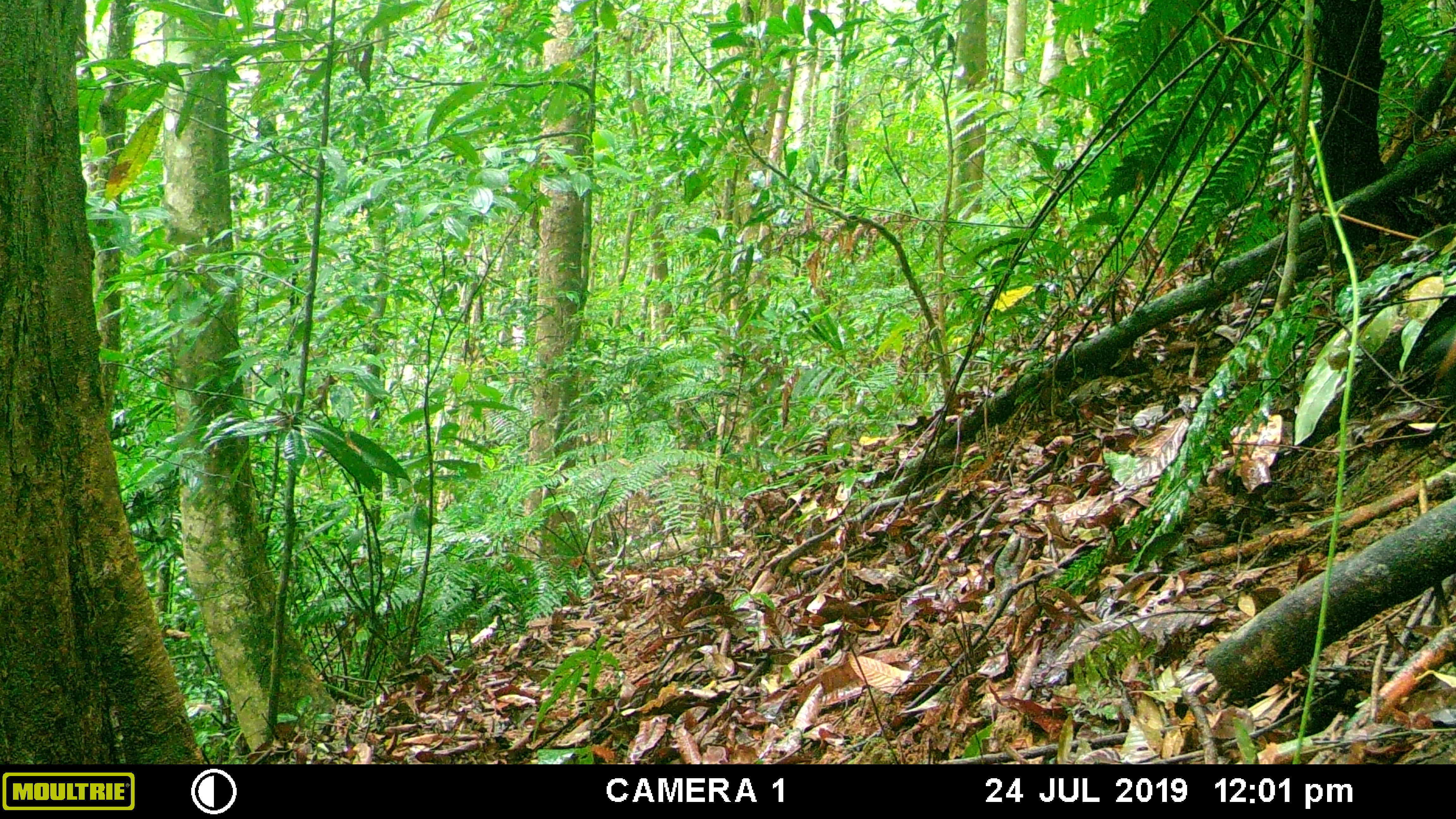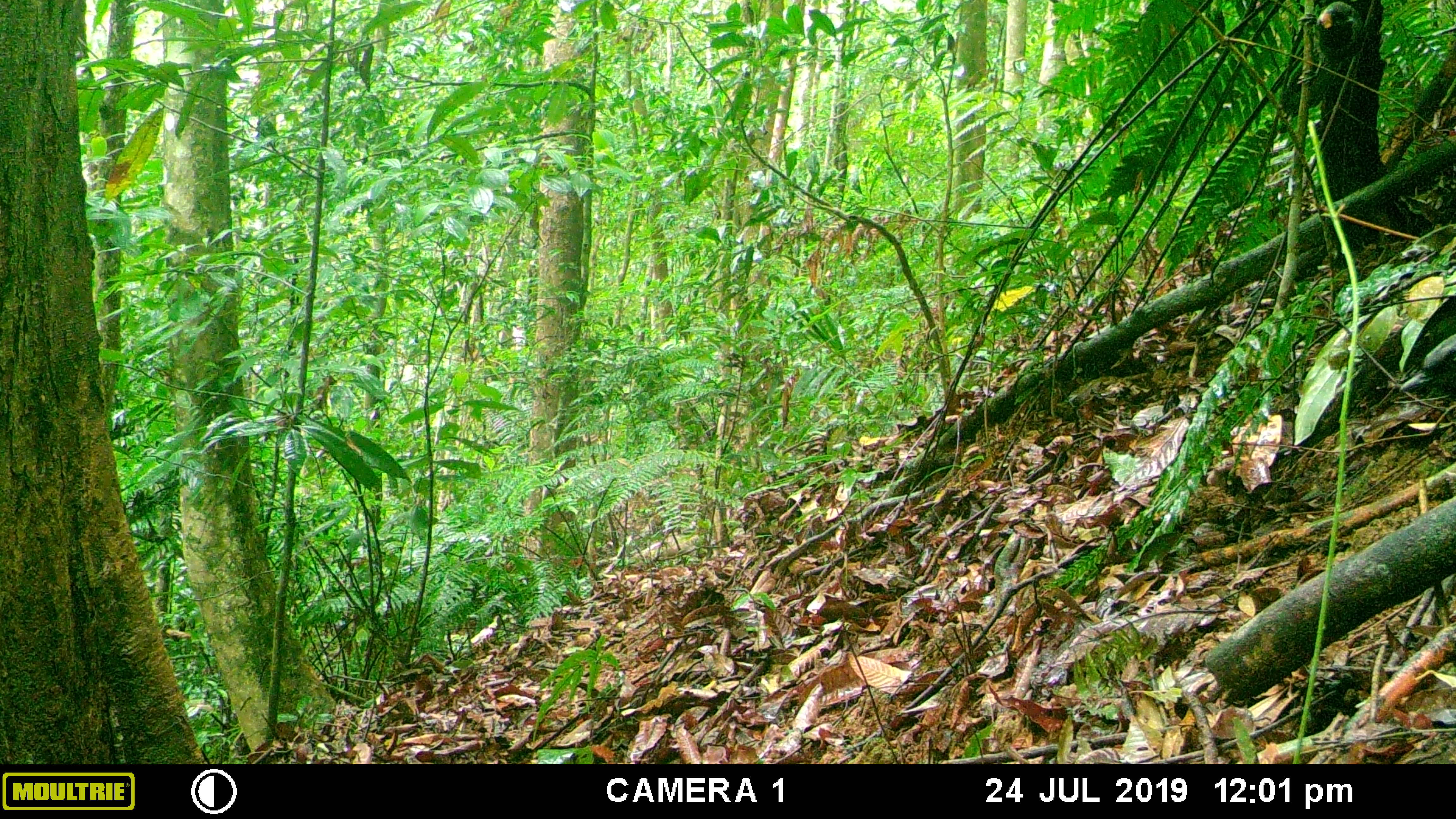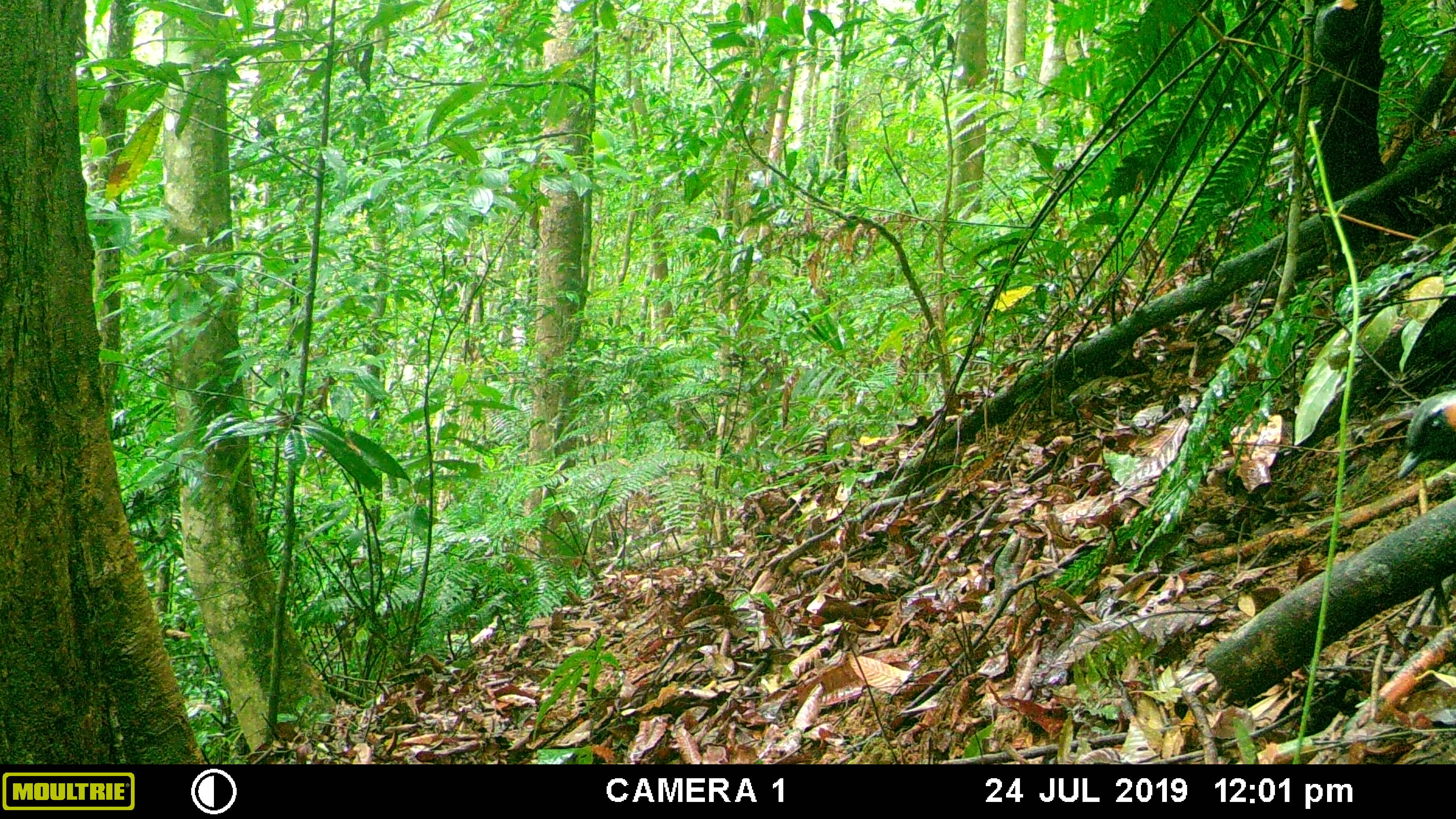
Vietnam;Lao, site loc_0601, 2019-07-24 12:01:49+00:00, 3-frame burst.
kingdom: Animalia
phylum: Chordata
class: Aves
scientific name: Aves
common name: bird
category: unidentified bird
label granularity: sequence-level